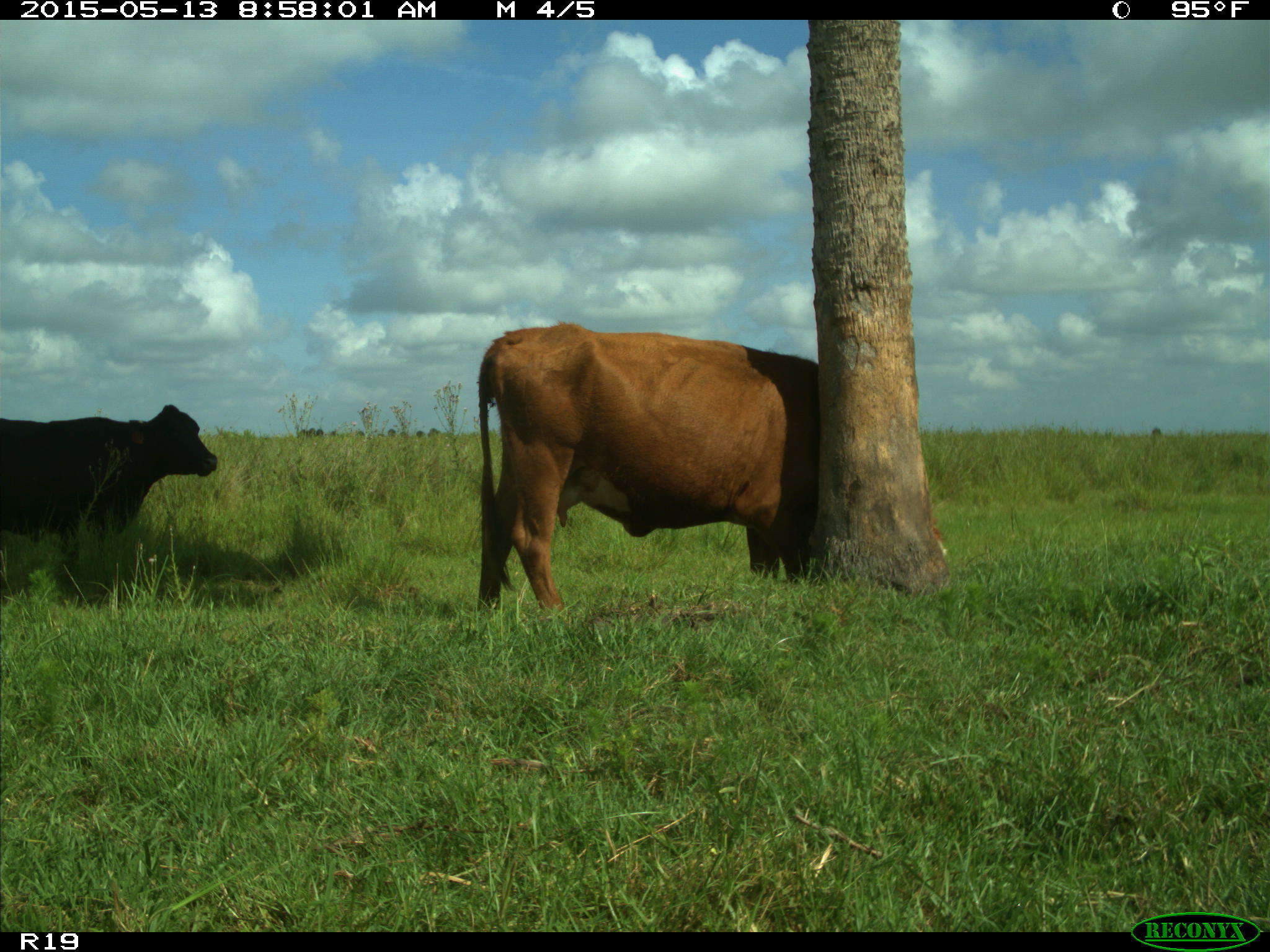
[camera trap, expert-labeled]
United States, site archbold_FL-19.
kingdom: Animalia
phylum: Chordata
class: Mammalia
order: Artiodactyla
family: Bovidae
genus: Bos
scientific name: Bos taurus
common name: domestic cow